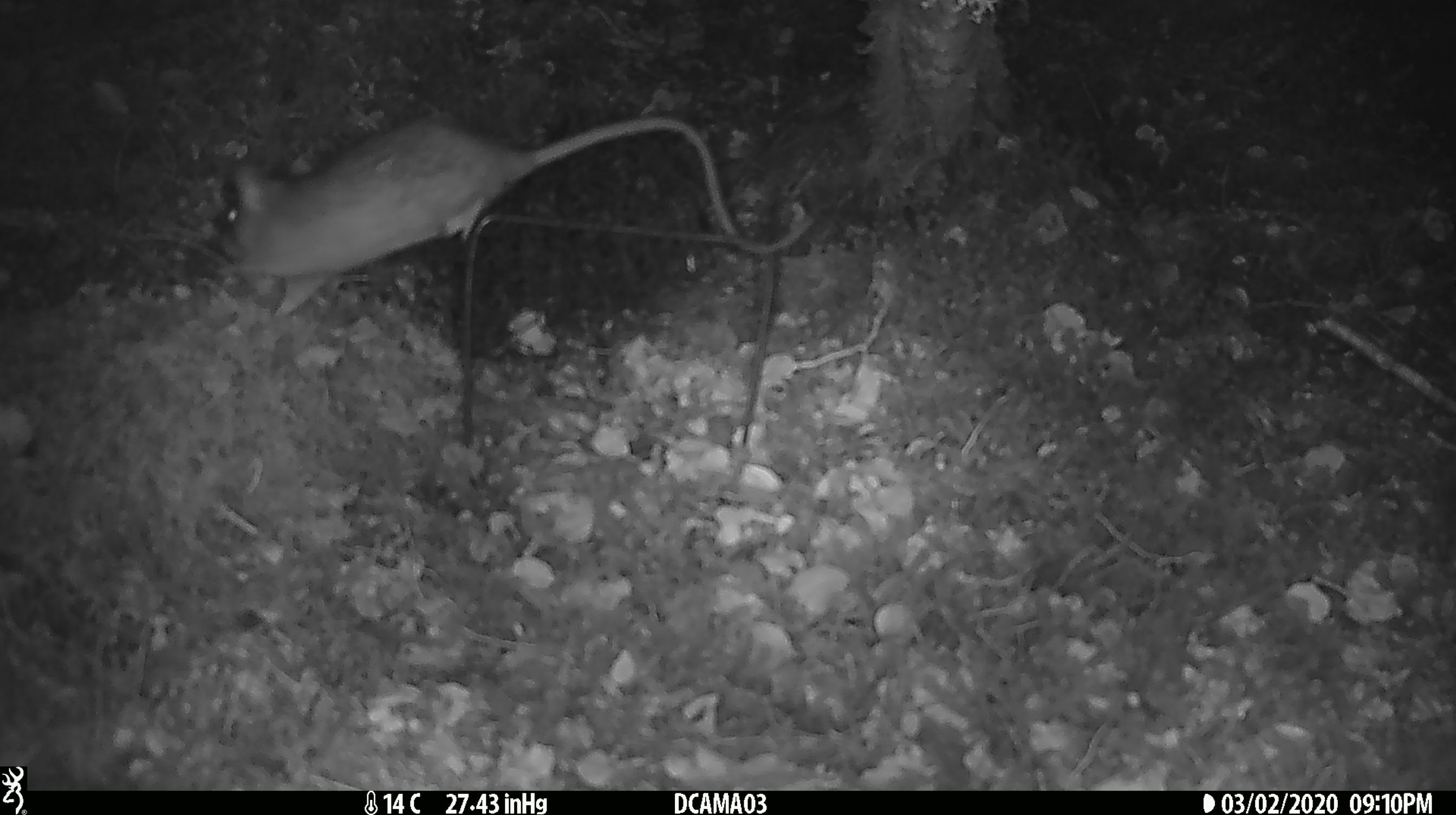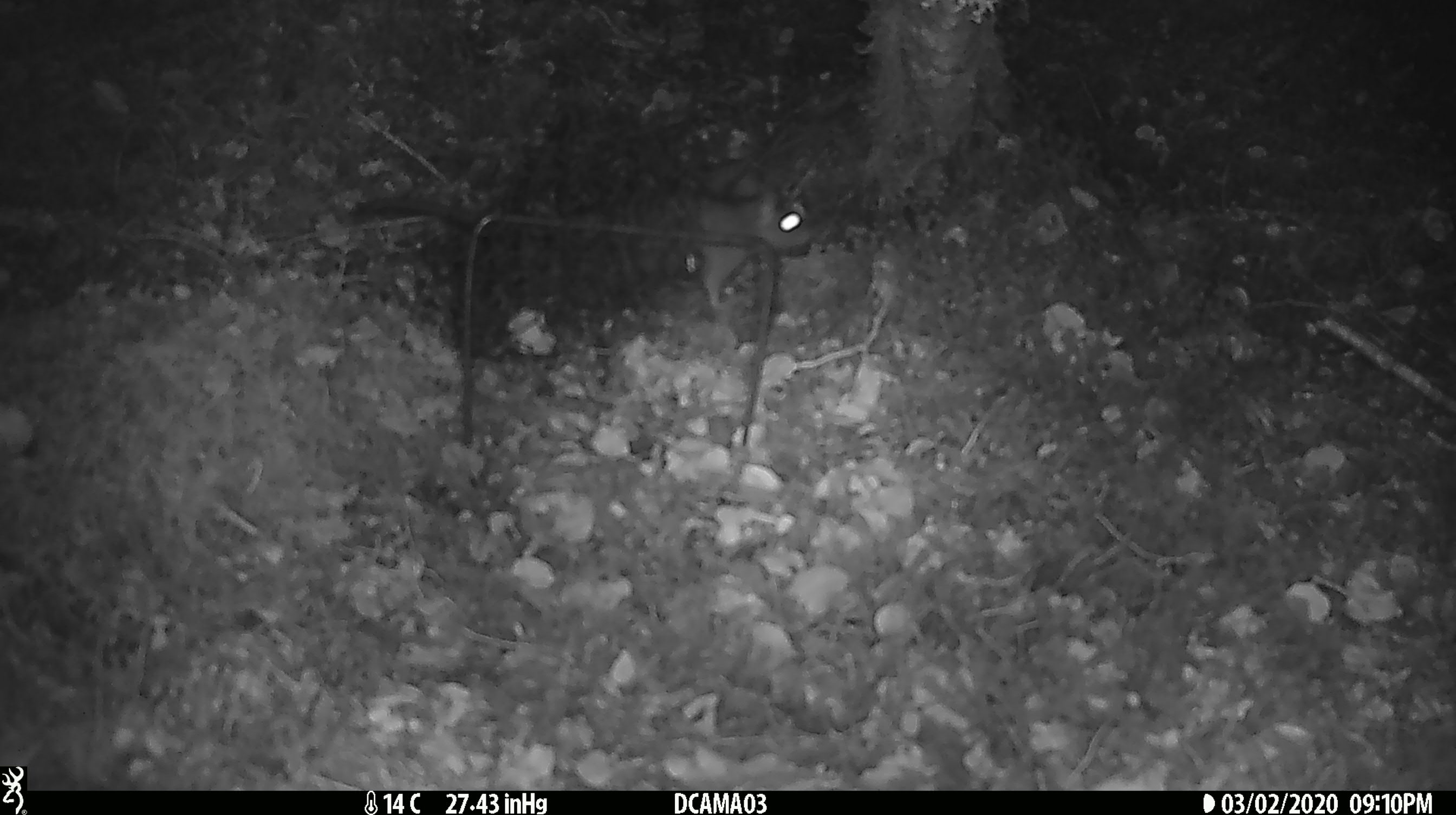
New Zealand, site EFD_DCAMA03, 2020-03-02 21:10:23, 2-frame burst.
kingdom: Animalia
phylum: Chordata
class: Mammalia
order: Rodentia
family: Muridae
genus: Rattus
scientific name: Rattus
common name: rat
Rat (Rattus).